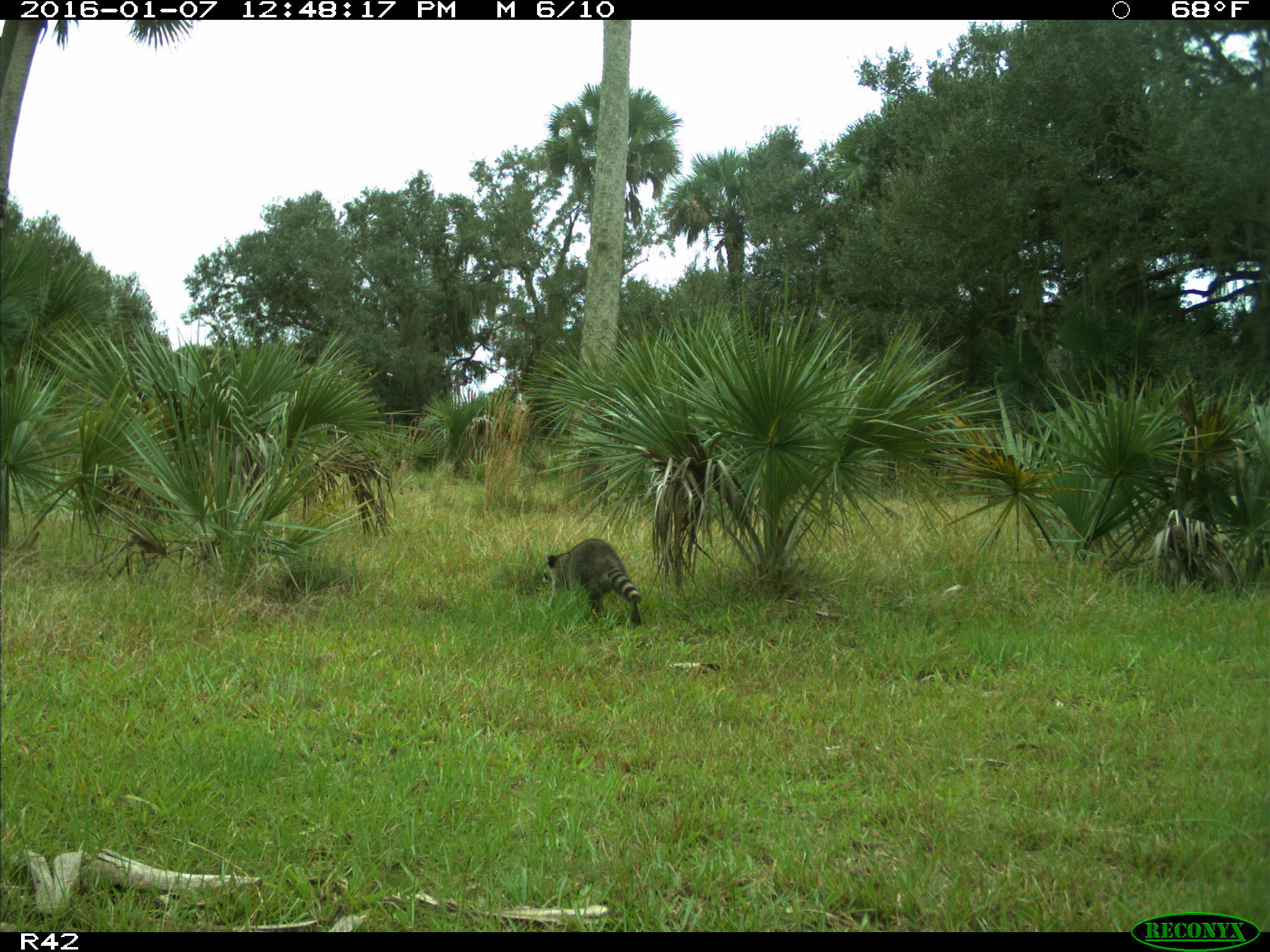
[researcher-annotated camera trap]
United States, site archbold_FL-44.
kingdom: Animalia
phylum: Chordata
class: Mammalia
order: Carnivora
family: Procyonidae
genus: Procyon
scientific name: Procyon lotor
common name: common raccoon